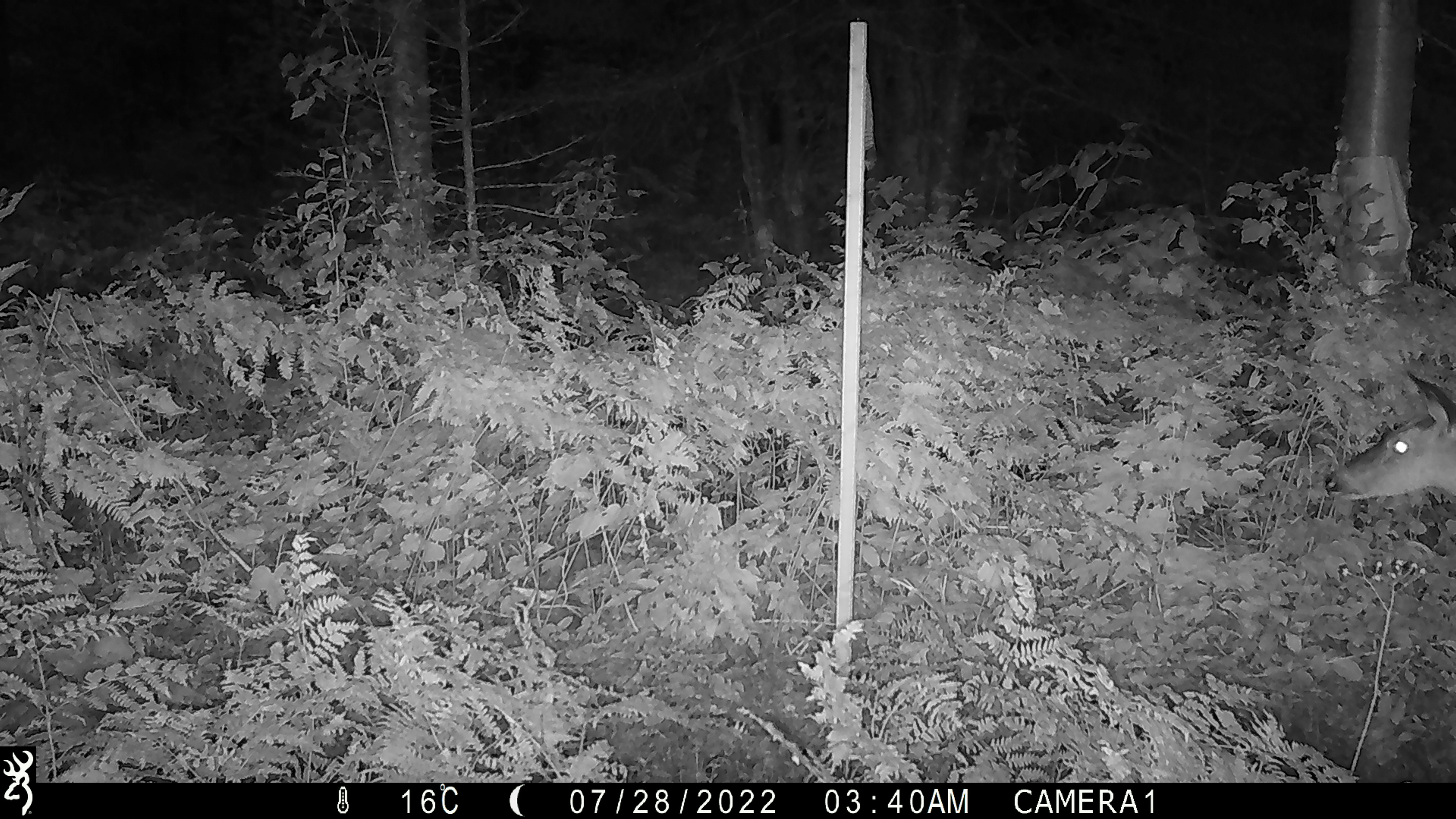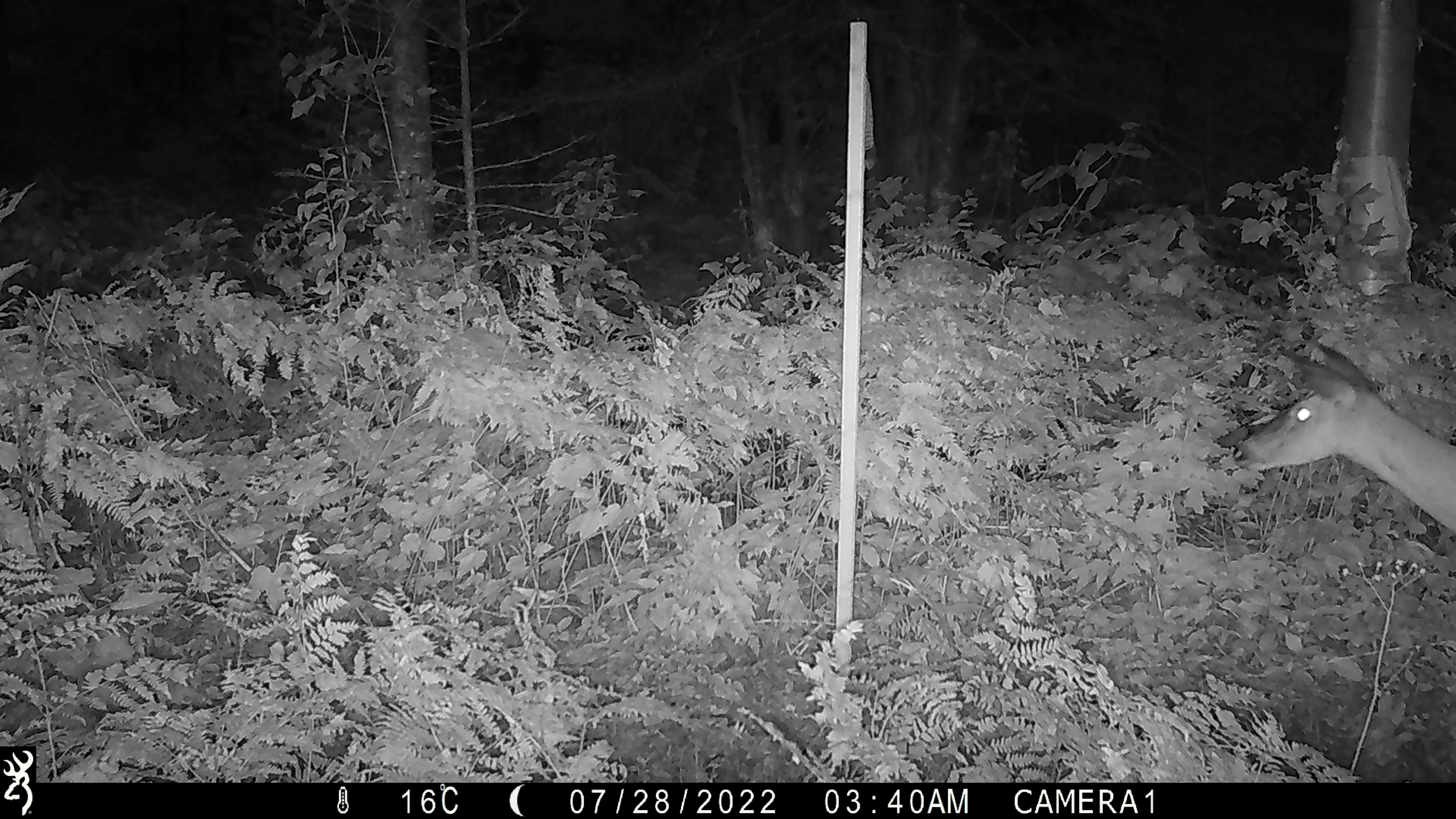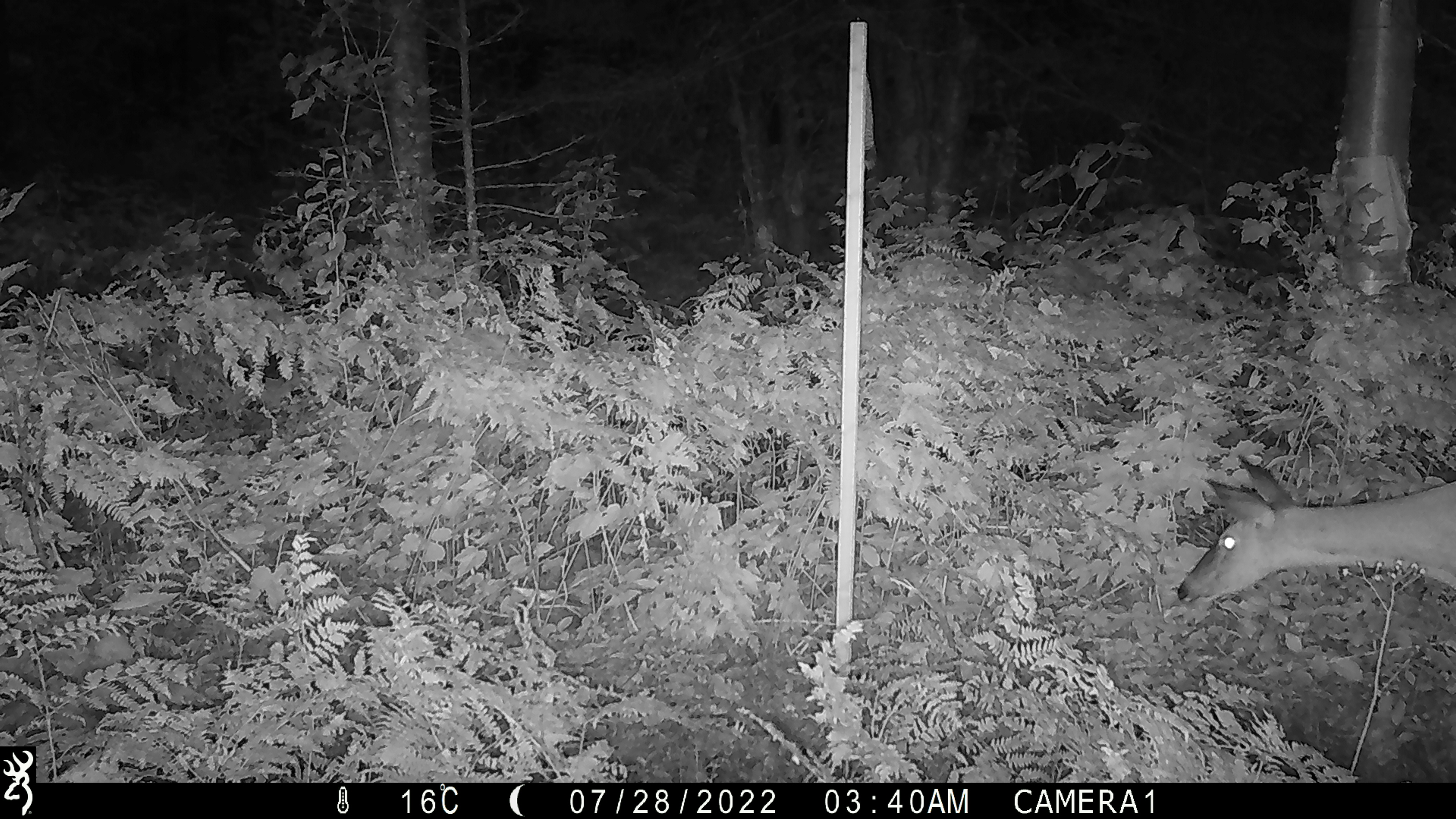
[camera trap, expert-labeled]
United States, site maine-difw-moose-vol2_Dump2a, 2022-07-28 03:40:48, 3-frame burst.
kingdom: Animalia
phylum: Chordata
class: Mammalia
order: Artiodactyla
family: Cervidae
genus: Odocoileus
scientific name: Odocoileus virginianus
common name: white-tailed deer